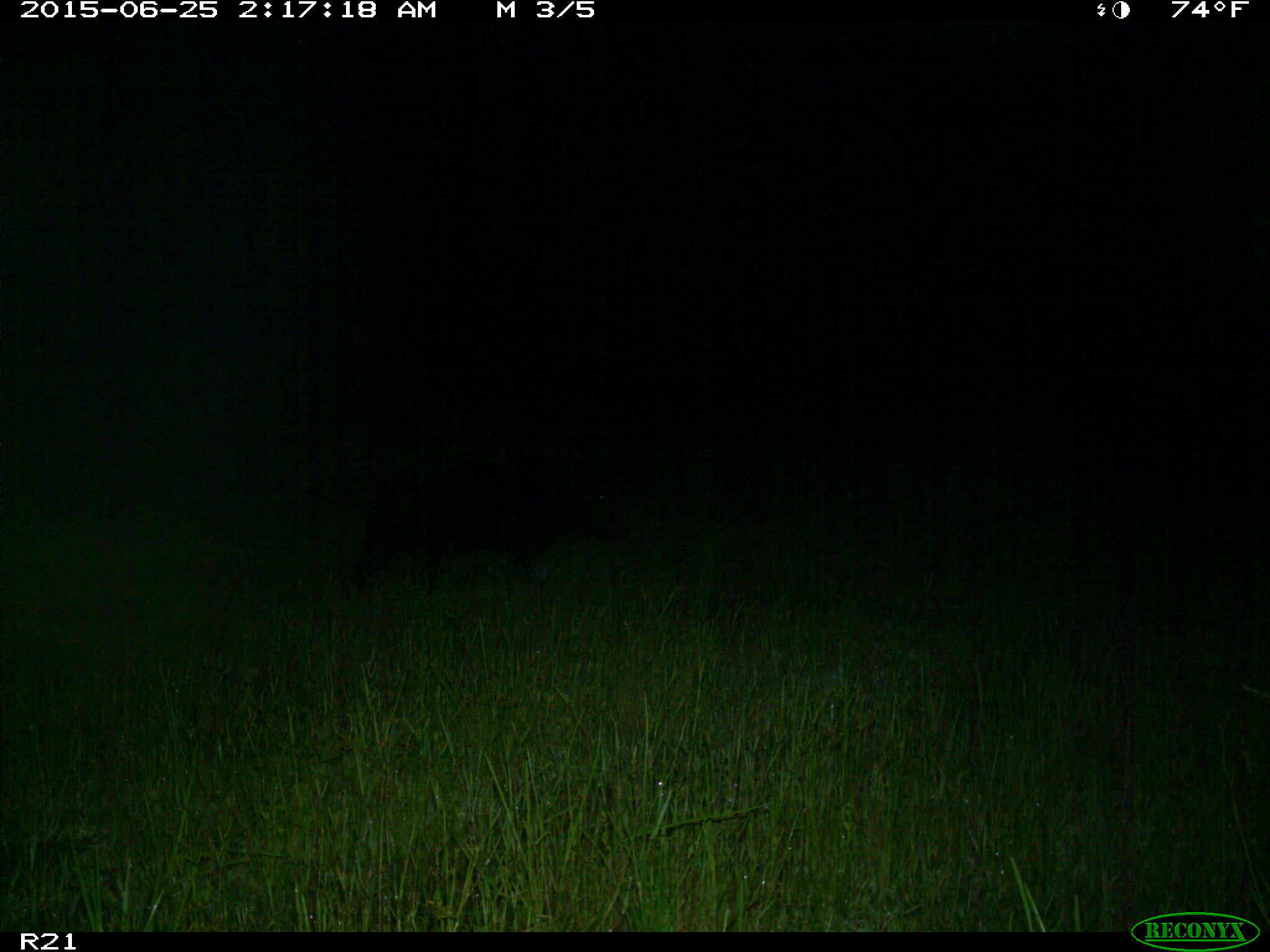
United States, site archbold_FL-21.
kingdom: Animalia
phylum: Chordata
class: Mammalia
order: Artiodactyla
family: Suidae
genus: Sus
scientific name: Sus scrofa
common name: wild boar